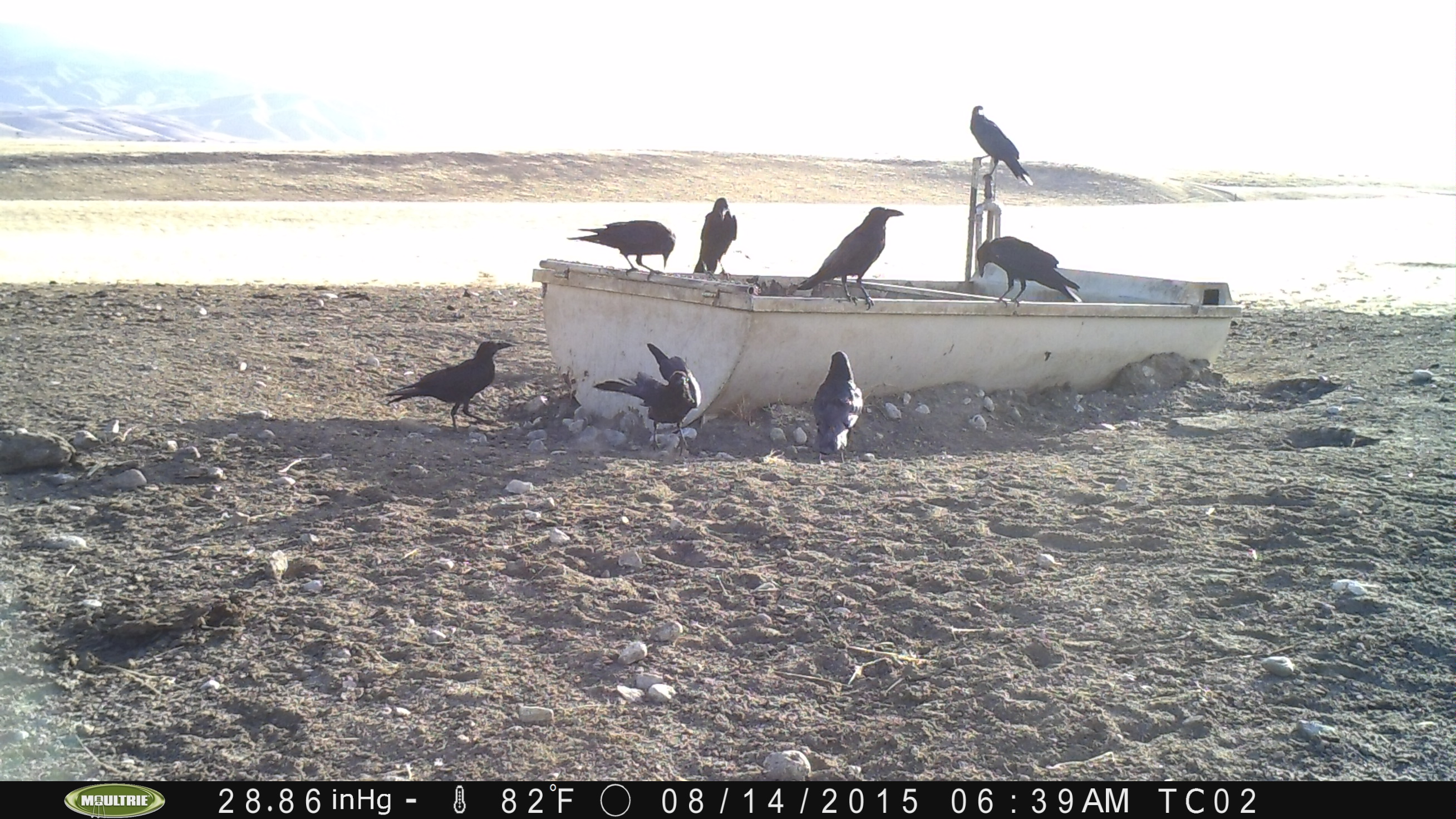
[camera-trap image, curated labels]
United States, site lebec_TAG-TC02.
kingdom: Animalia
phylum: Chordata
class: Aves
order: Passeriformes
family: Corvidae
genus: Corvus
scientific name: Corvus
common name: crows and ravens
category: unidentified corvus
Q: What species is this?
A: Unidentified corvus (crows and ravens) (Corvus).